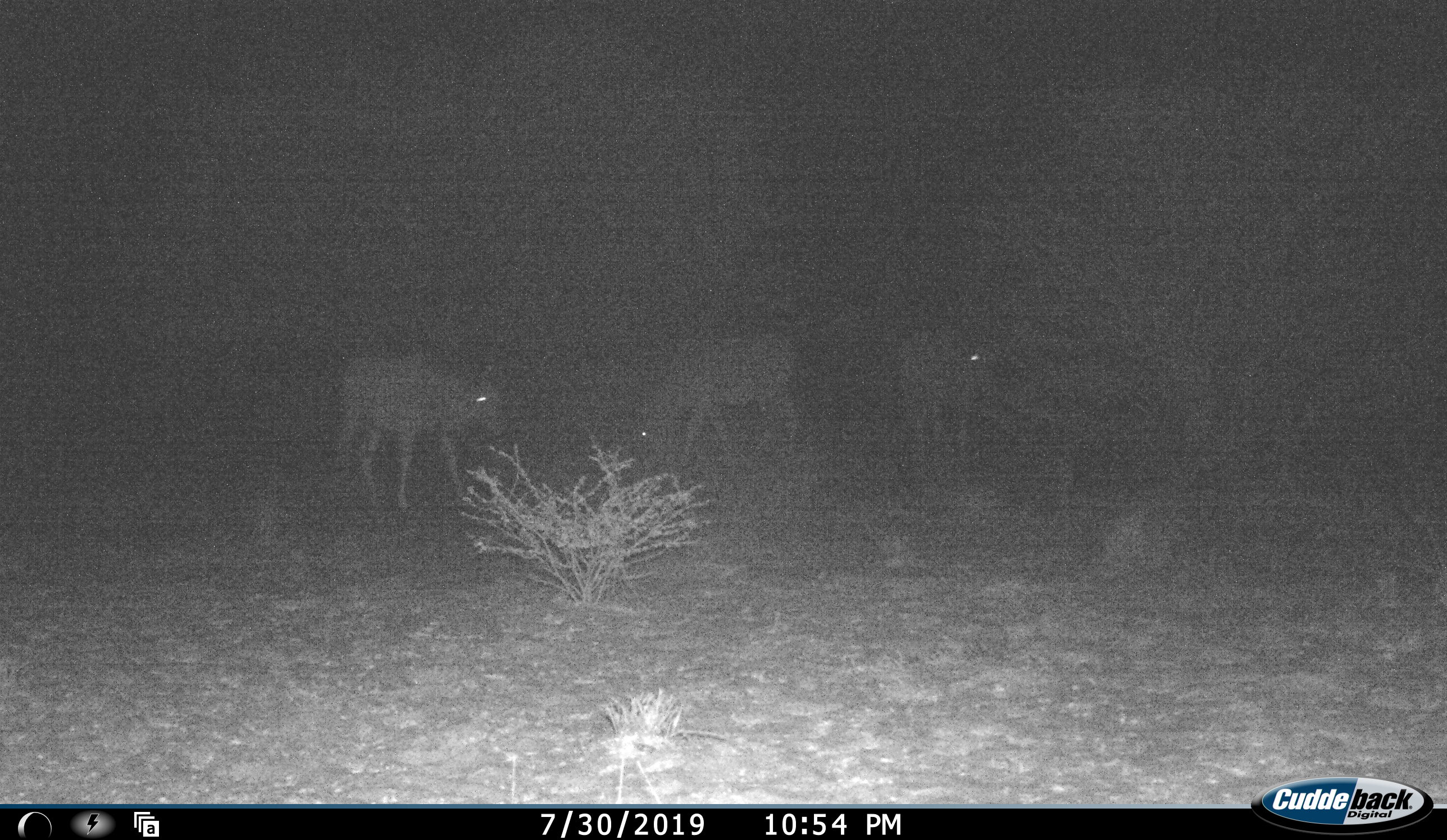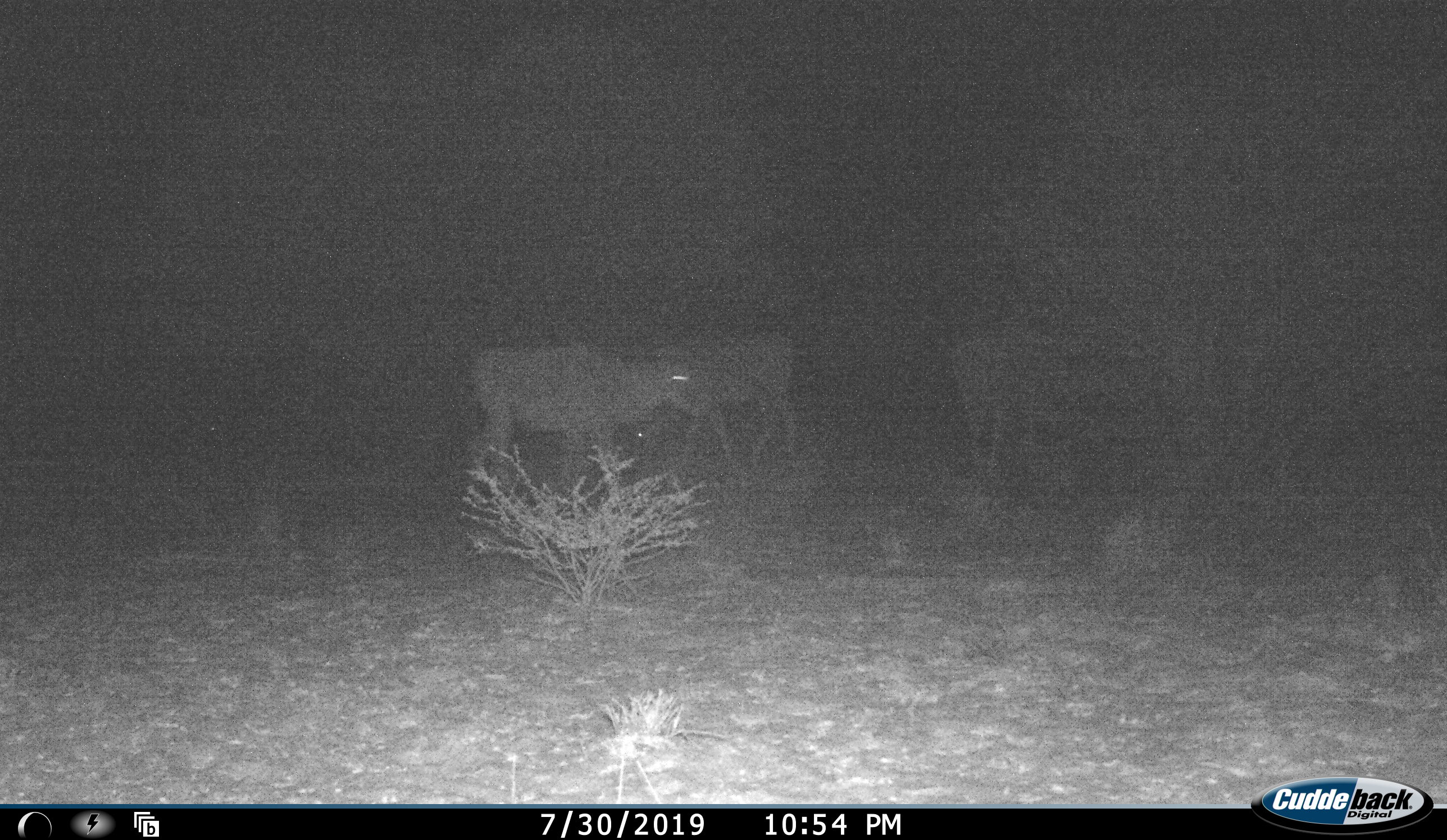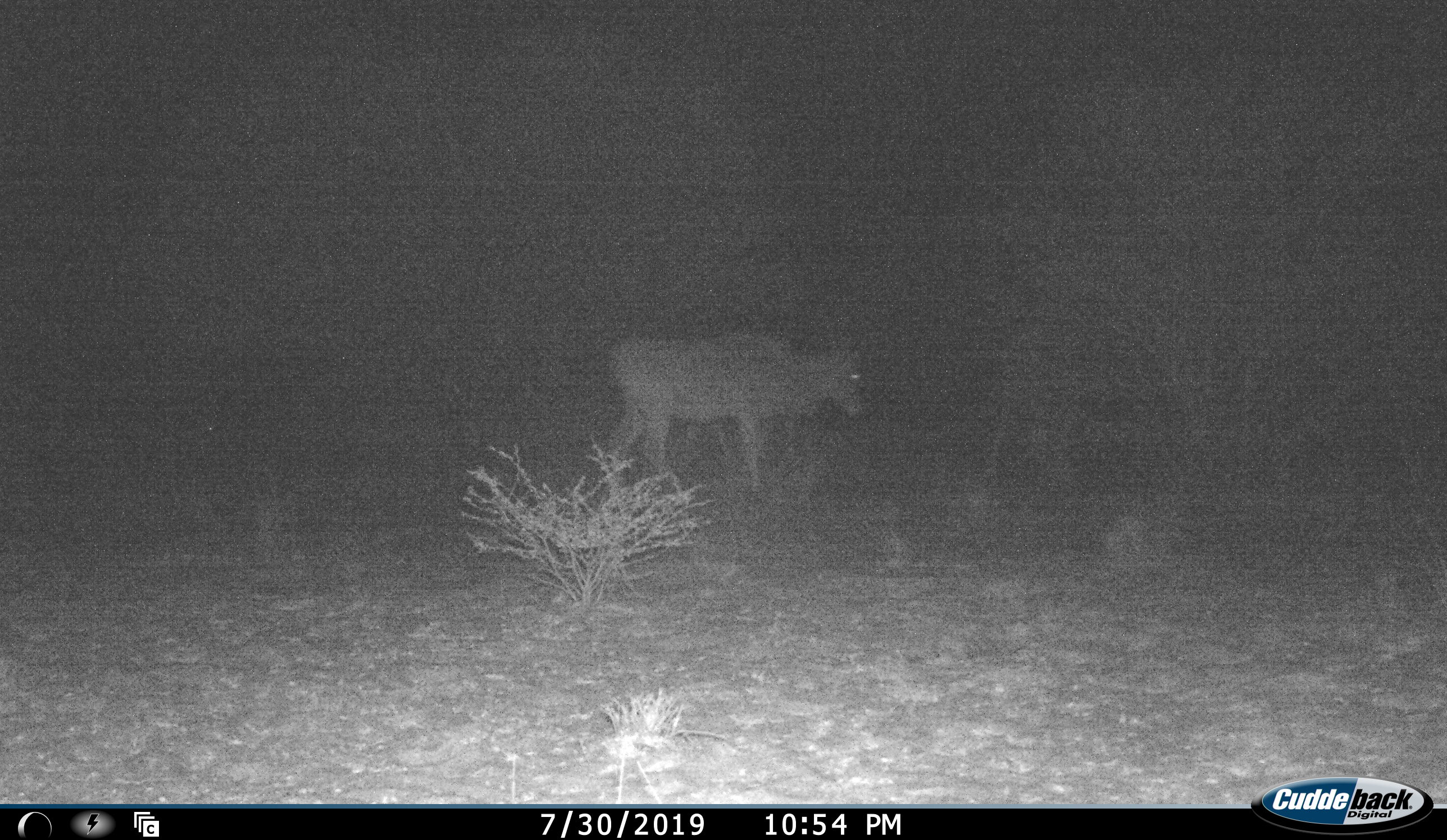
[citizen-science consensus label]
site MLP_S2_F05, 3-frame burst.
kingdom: Animalia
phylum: Chordata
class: Mammalia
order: Artiodactyla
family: Bovidae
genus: Tragelaphus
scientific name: Tragelaphus oryx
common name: eland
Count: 3.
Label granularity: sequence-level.